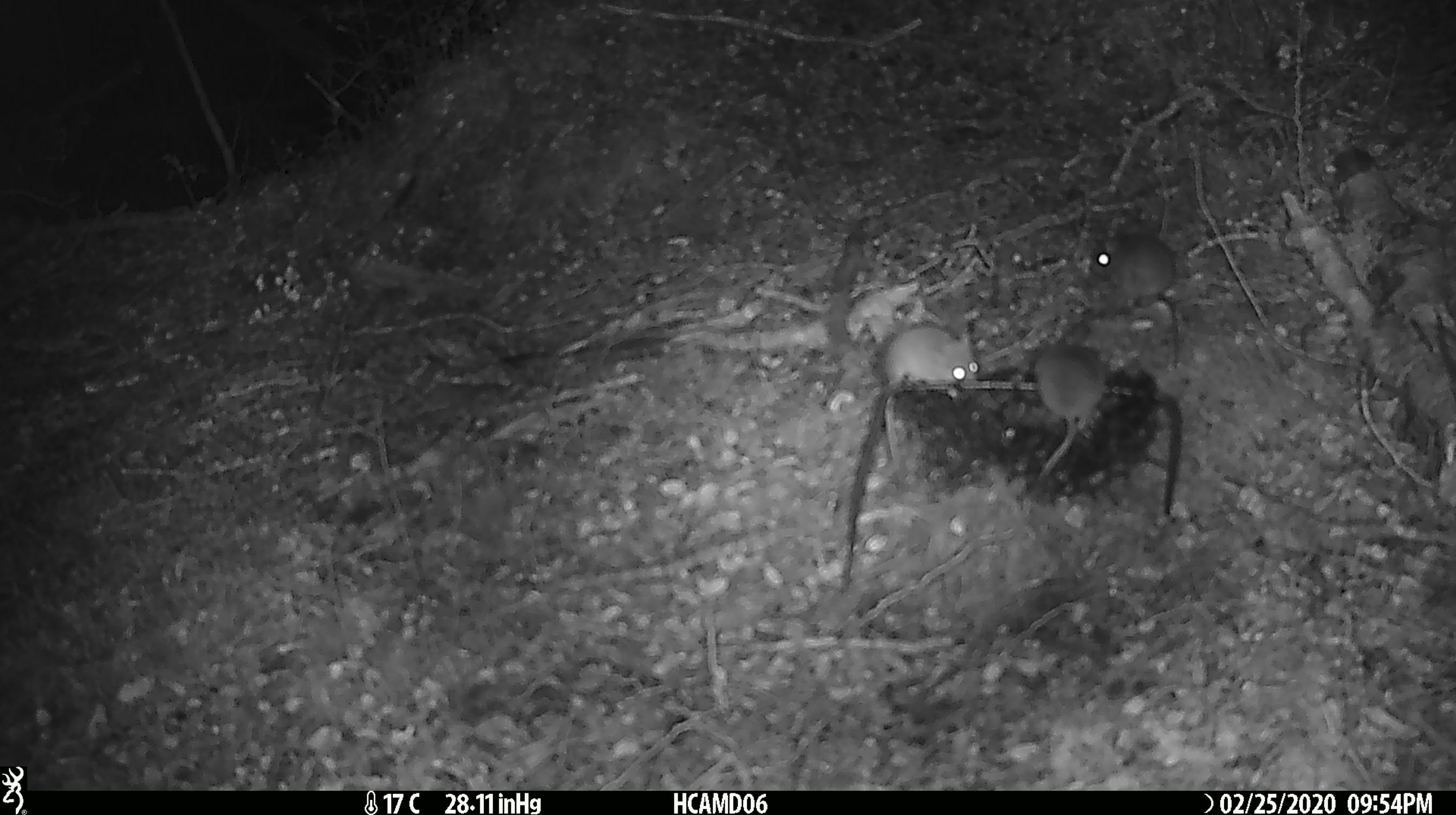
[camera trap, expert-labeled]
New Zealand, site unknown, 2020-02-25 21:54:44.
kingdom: Animalia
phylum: Chordata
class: Mammalia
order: Rodentia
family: Muridae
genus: Mus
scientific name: Mus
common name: mouse